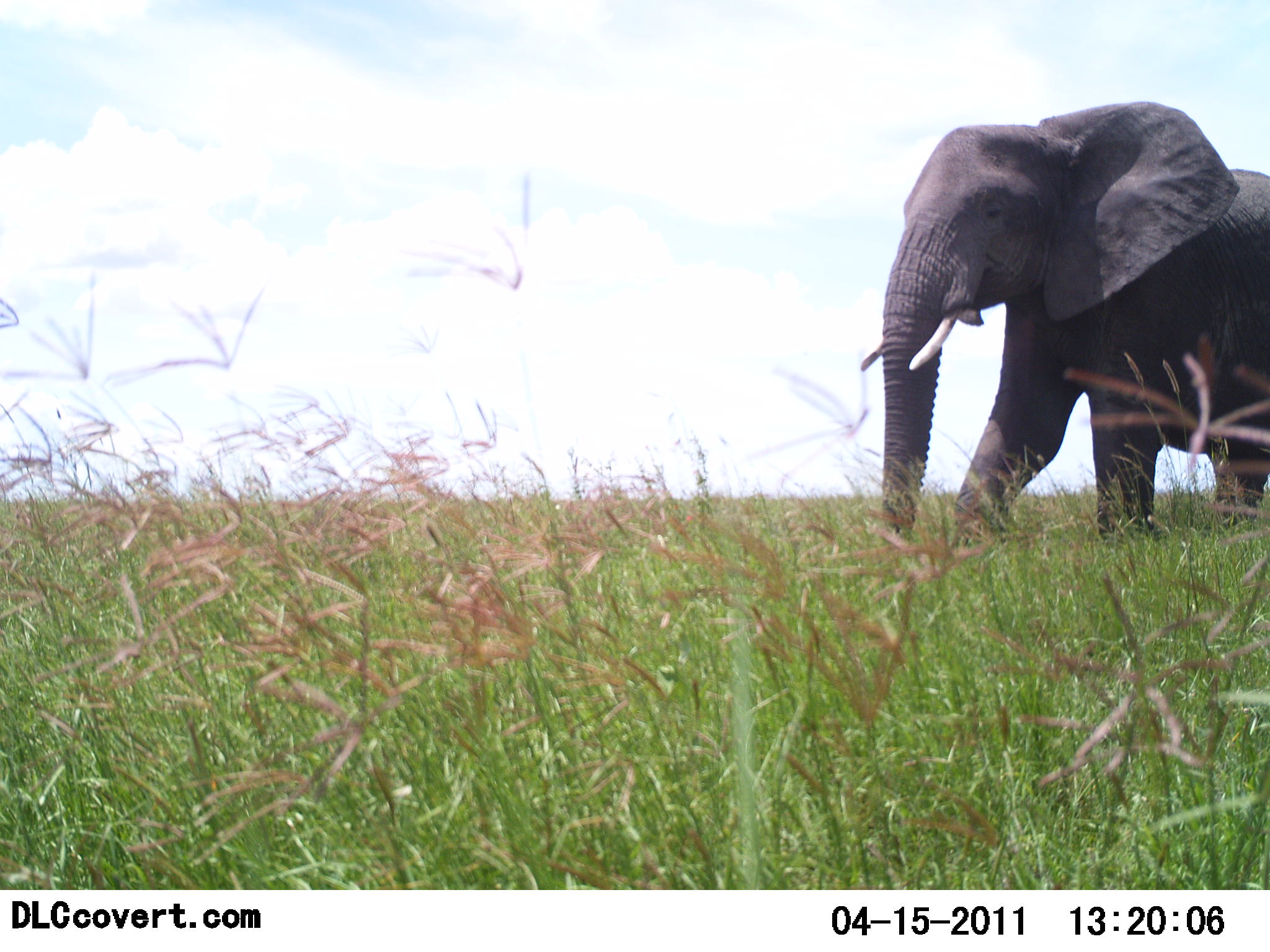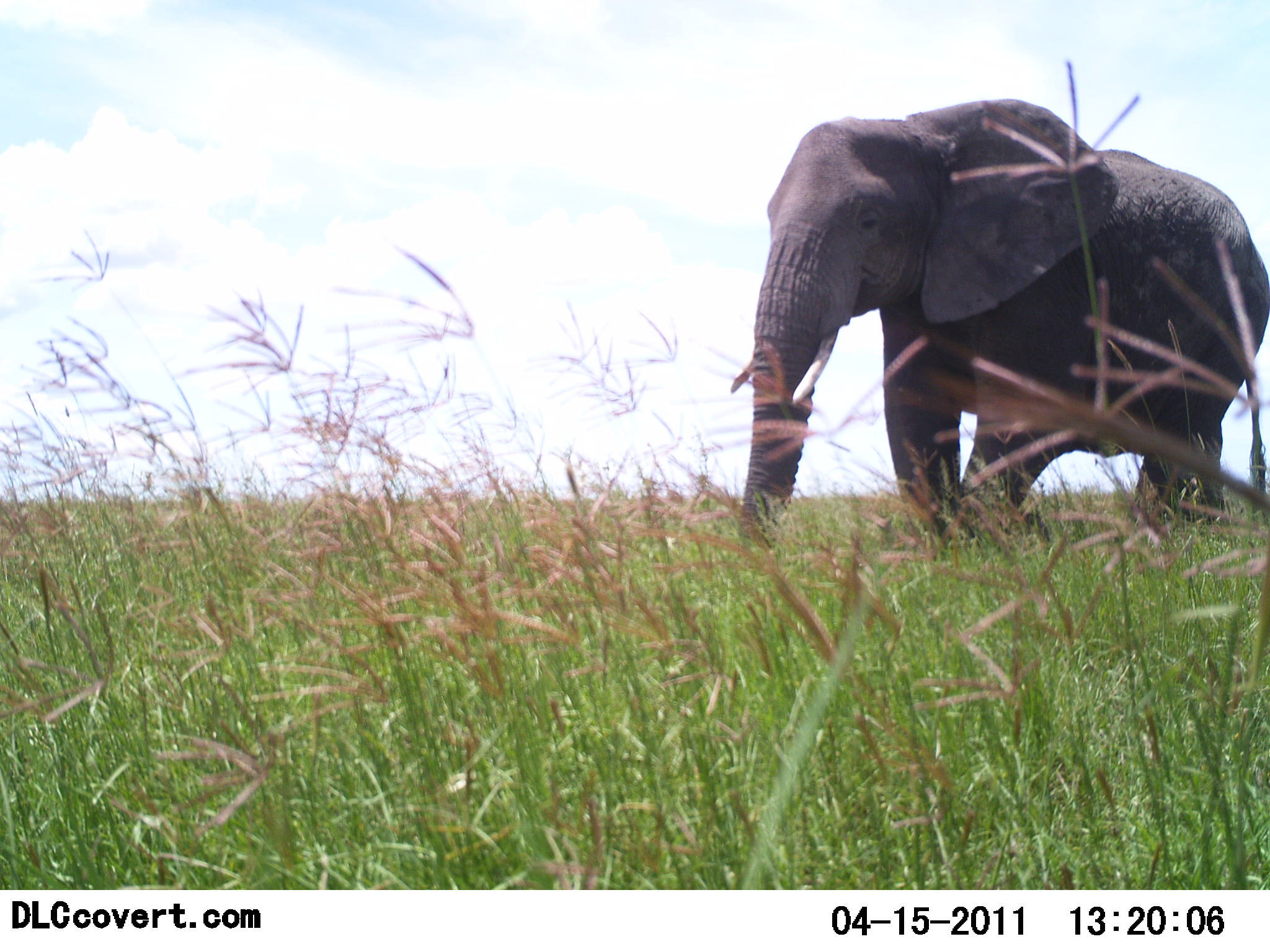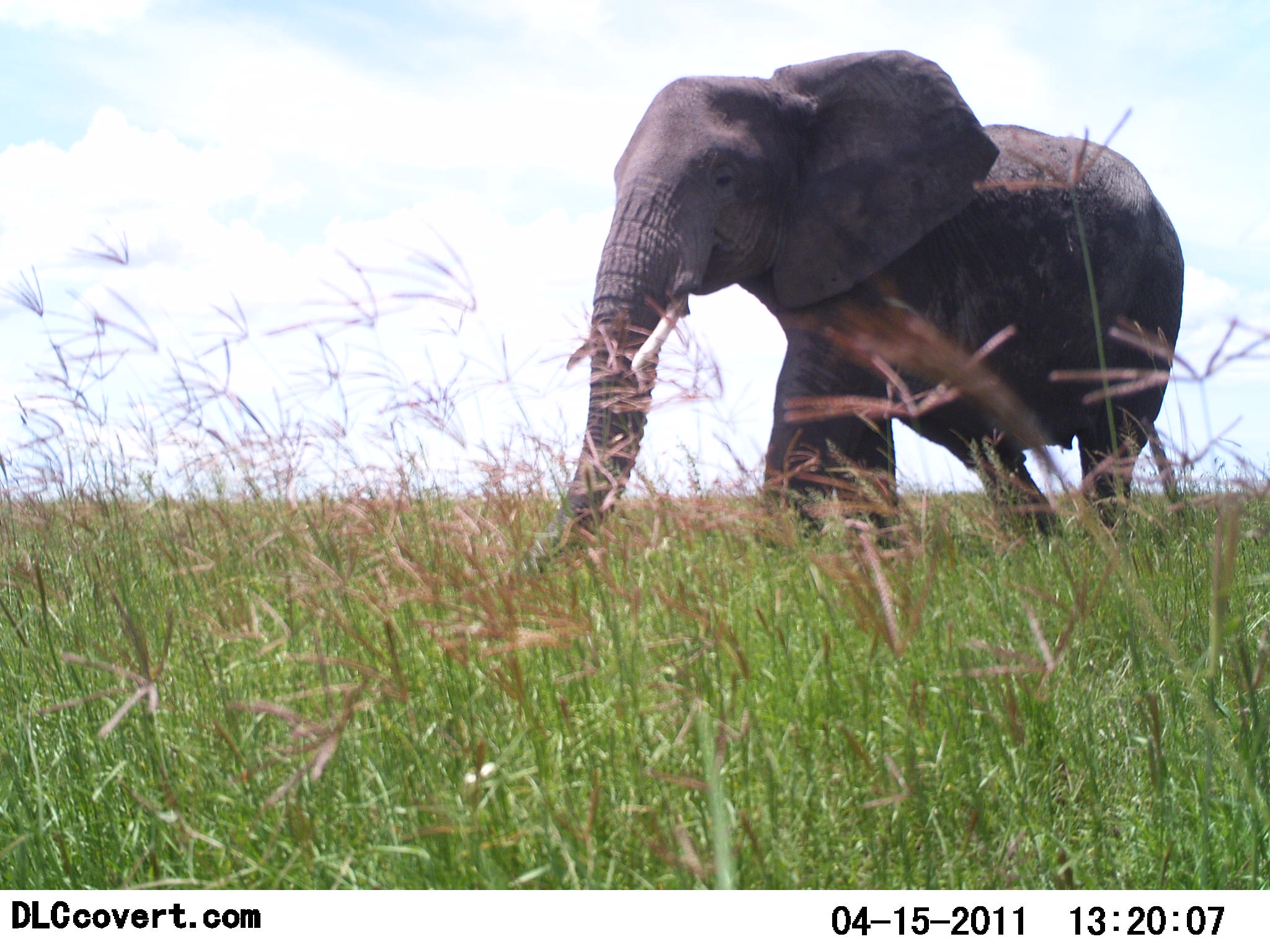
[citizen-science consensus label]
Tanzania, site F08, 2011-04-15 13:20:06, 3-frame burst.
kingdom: Animalia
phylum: Chordata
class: Mammalia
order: Proboscidea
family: Elephantidae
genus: Loxodonta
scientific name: Loxodonta africana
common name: african bush elephant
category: elephant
Elephant (african bush elephant) (Loxodonta africana), count 1. Behavior (volunteer vote fractions): standing 6%, resting 0%, moving 94%, interacting 0%. Young present (vote fraction): 0%. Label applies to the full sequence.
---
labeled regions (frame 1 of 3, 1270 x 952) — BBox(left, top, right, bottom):
animal: BBox(858, 100, 1270, 554)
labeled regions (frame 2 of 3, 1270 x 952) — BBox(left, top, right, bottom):
animal: BBox(727, 96, 1270, 560)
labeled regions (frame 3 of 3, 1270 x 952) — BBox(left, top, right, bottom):
animal: BBox(505, 48, 1184, 588)